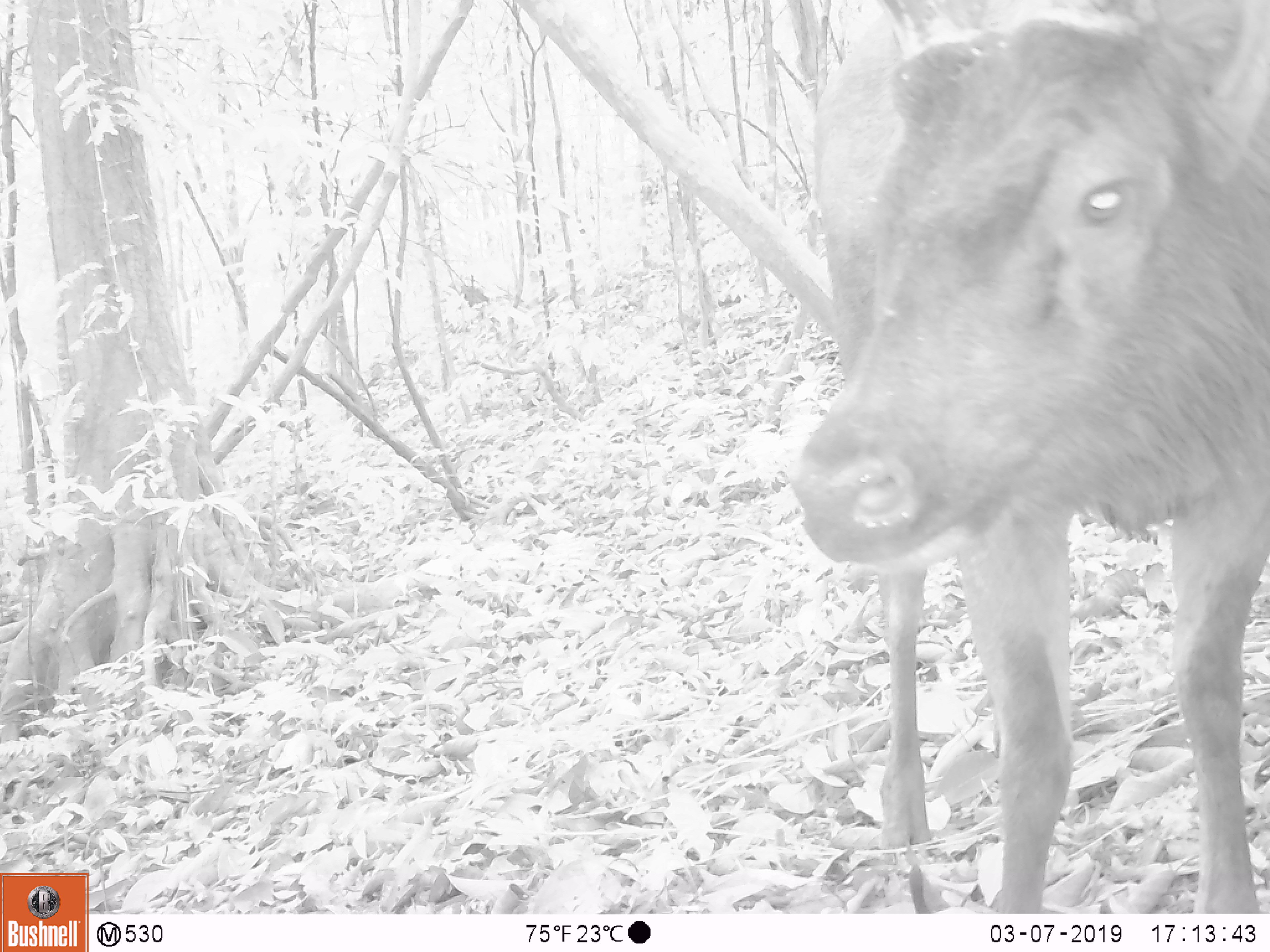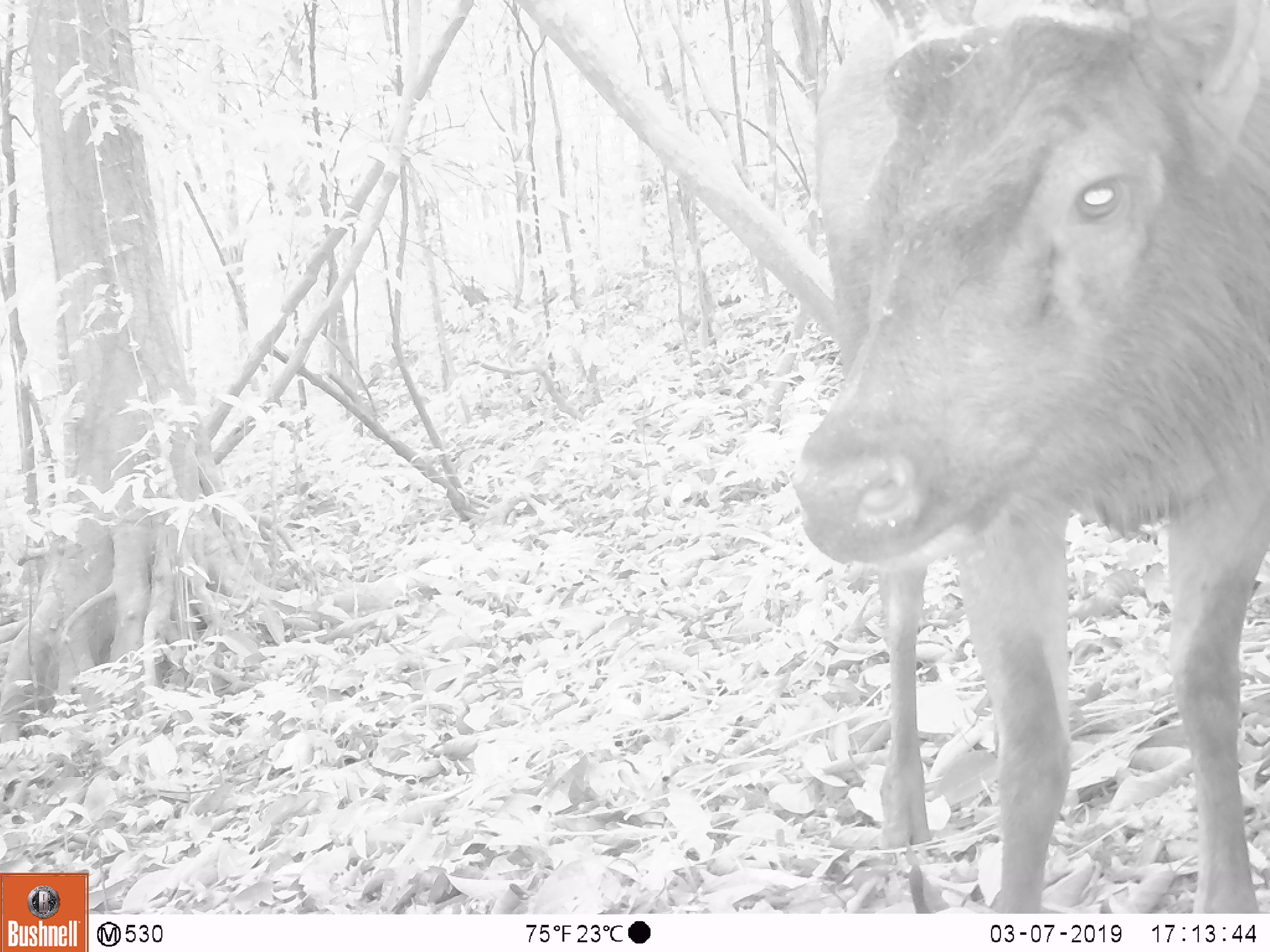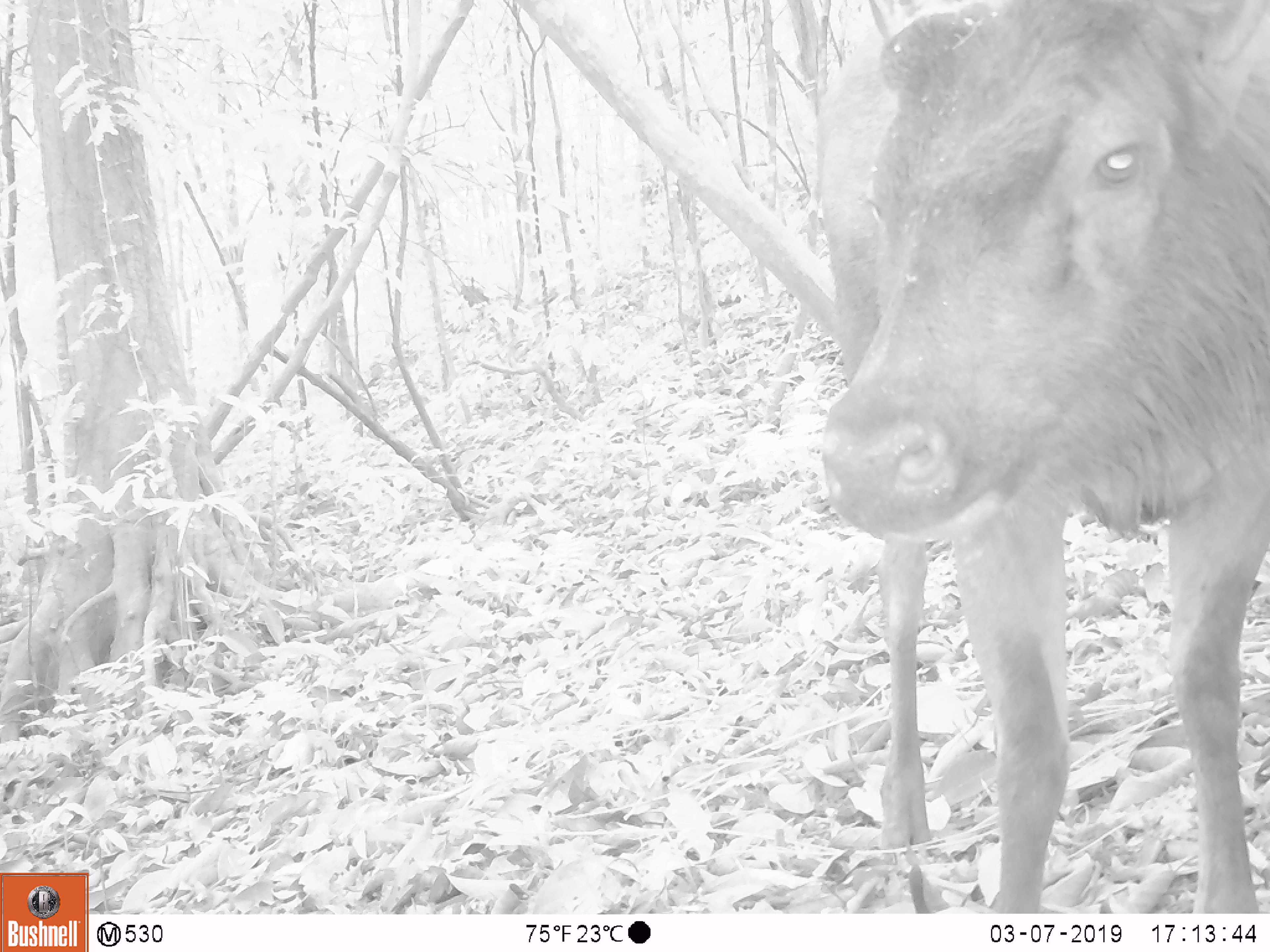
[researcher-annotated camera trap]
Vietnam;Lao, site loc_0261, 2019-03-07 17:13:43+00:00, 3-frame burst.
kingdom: Animalia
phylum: Chordata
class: Mammalia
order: Artiodactyla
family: Cervidae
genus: Rusa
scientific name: Rusa unicolor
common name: sambar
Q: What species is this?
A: Sambar (Rusa unicolor).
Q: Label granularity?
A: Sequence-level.